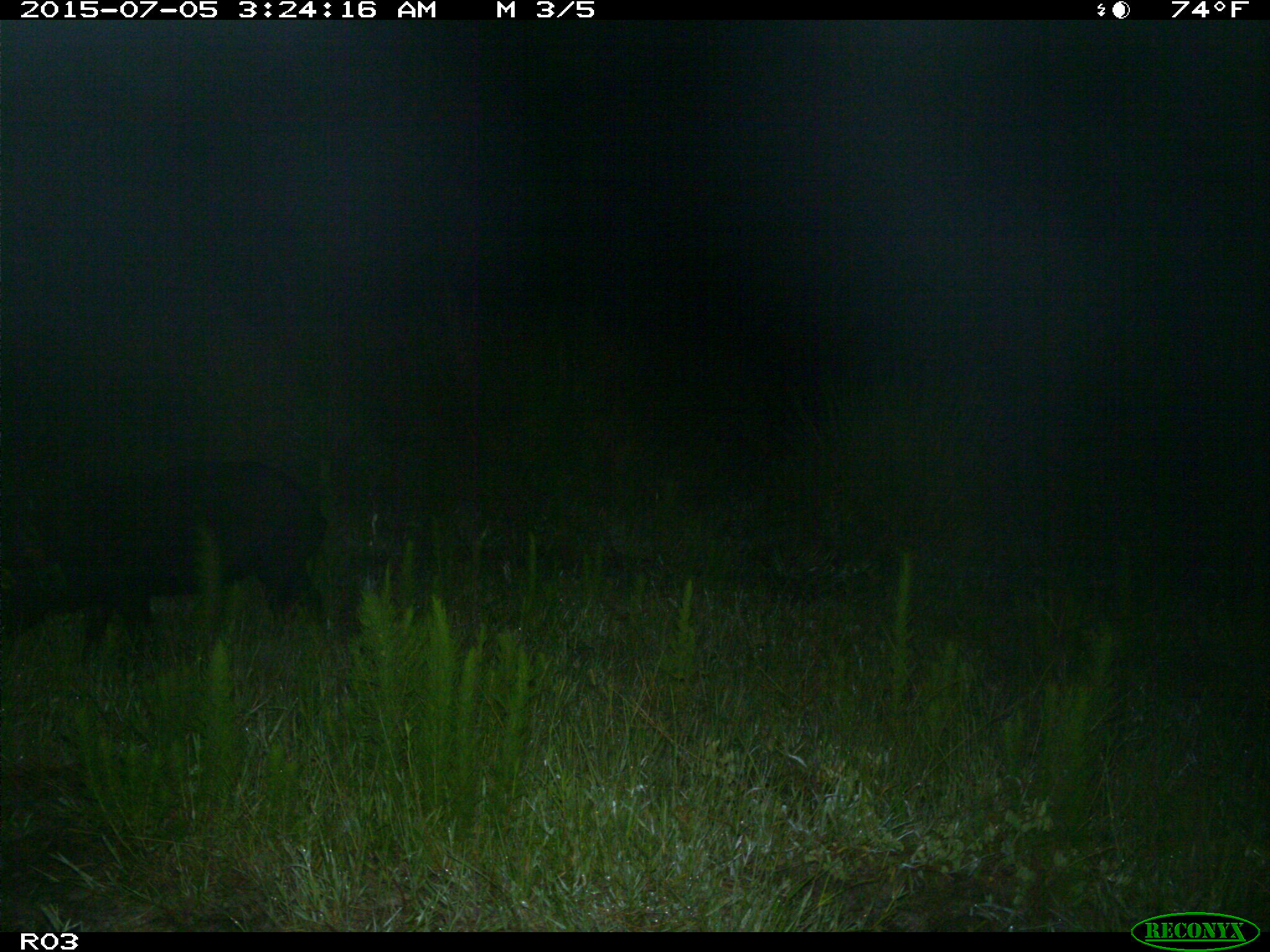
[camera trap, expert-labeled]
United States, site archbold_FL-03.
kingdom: Animalia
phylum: Chordata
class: Mammalia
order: Artiodactyla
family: Suidae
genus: Sus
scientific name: Sus scrofa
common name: wild boar